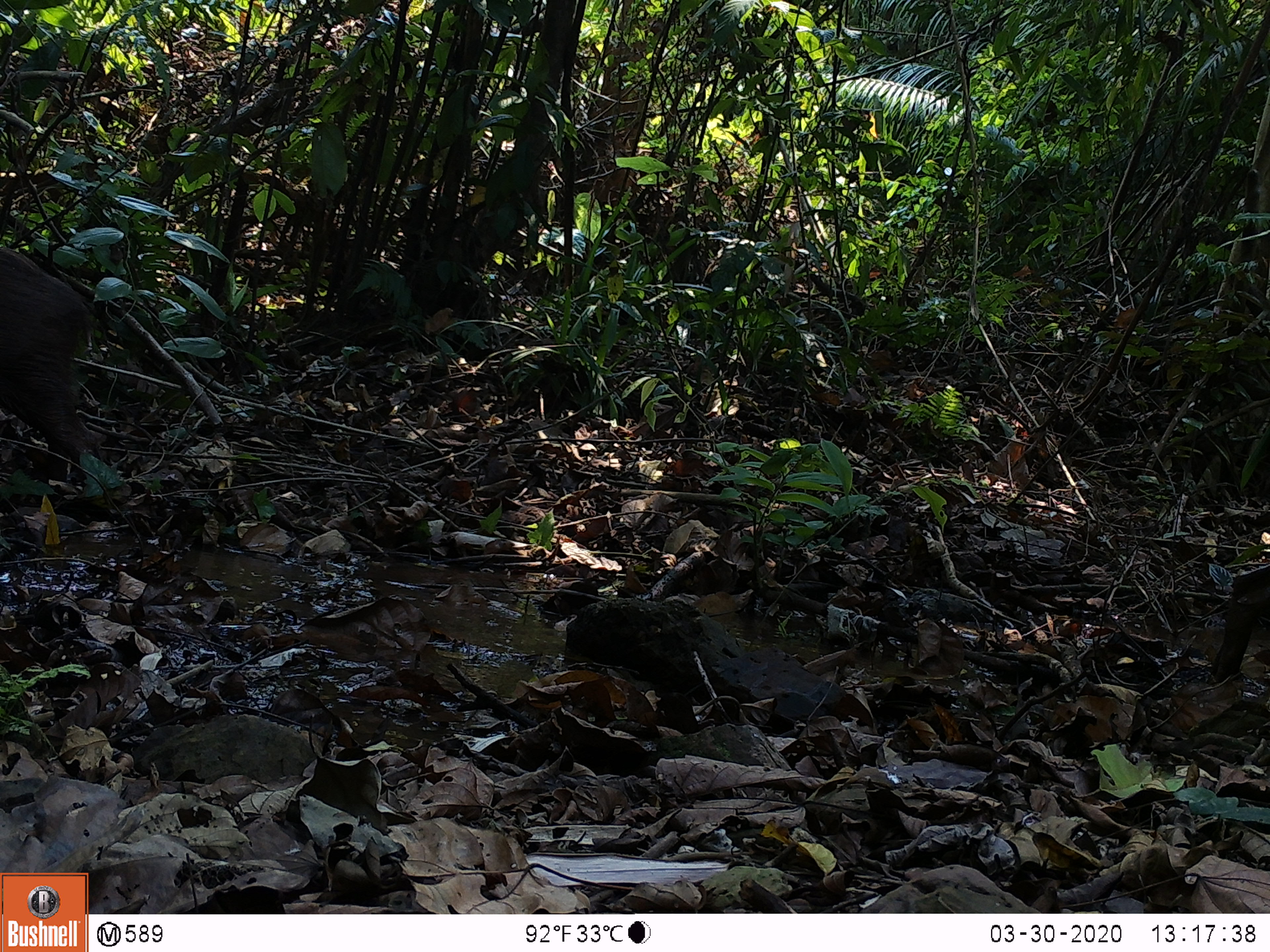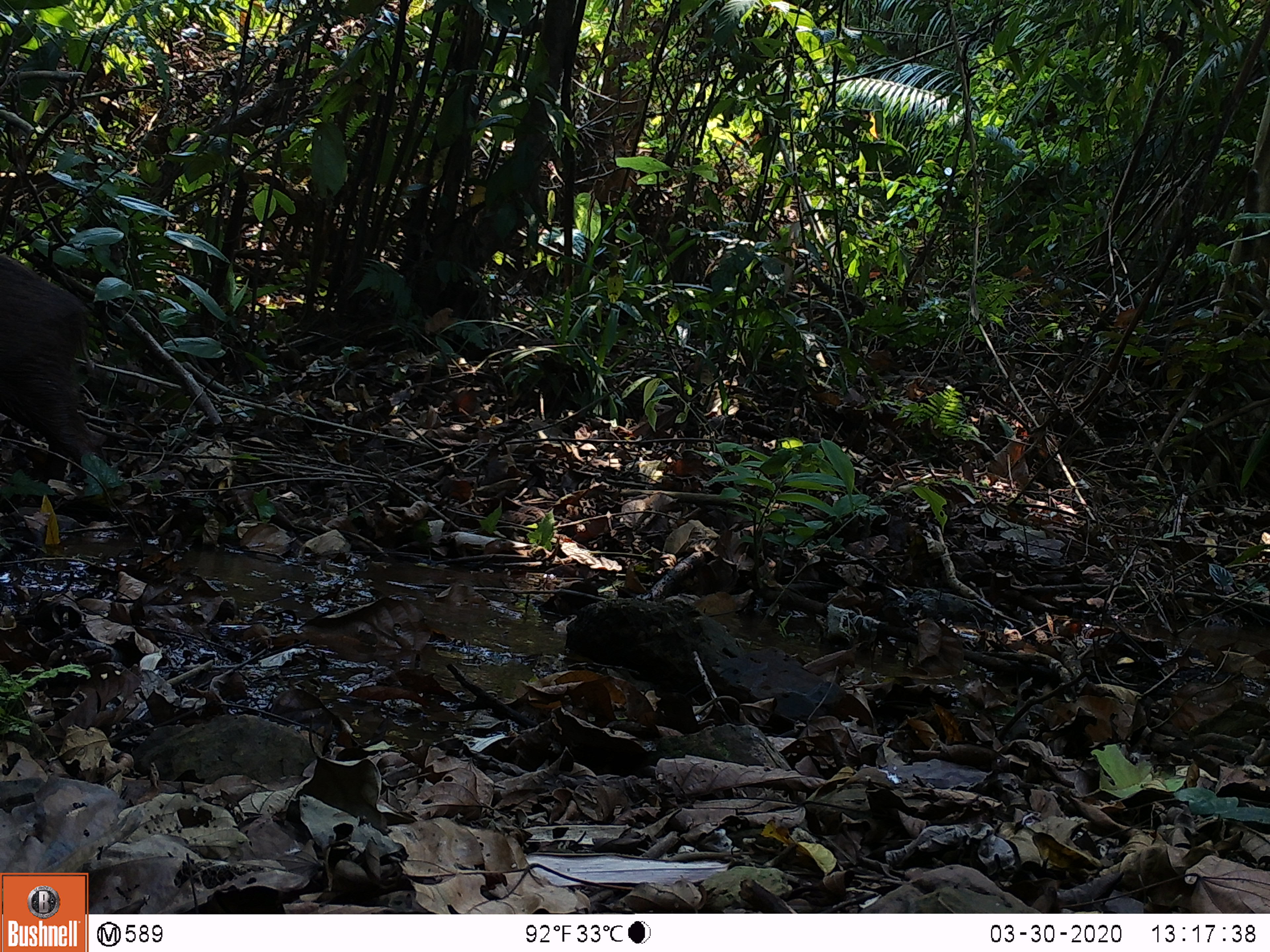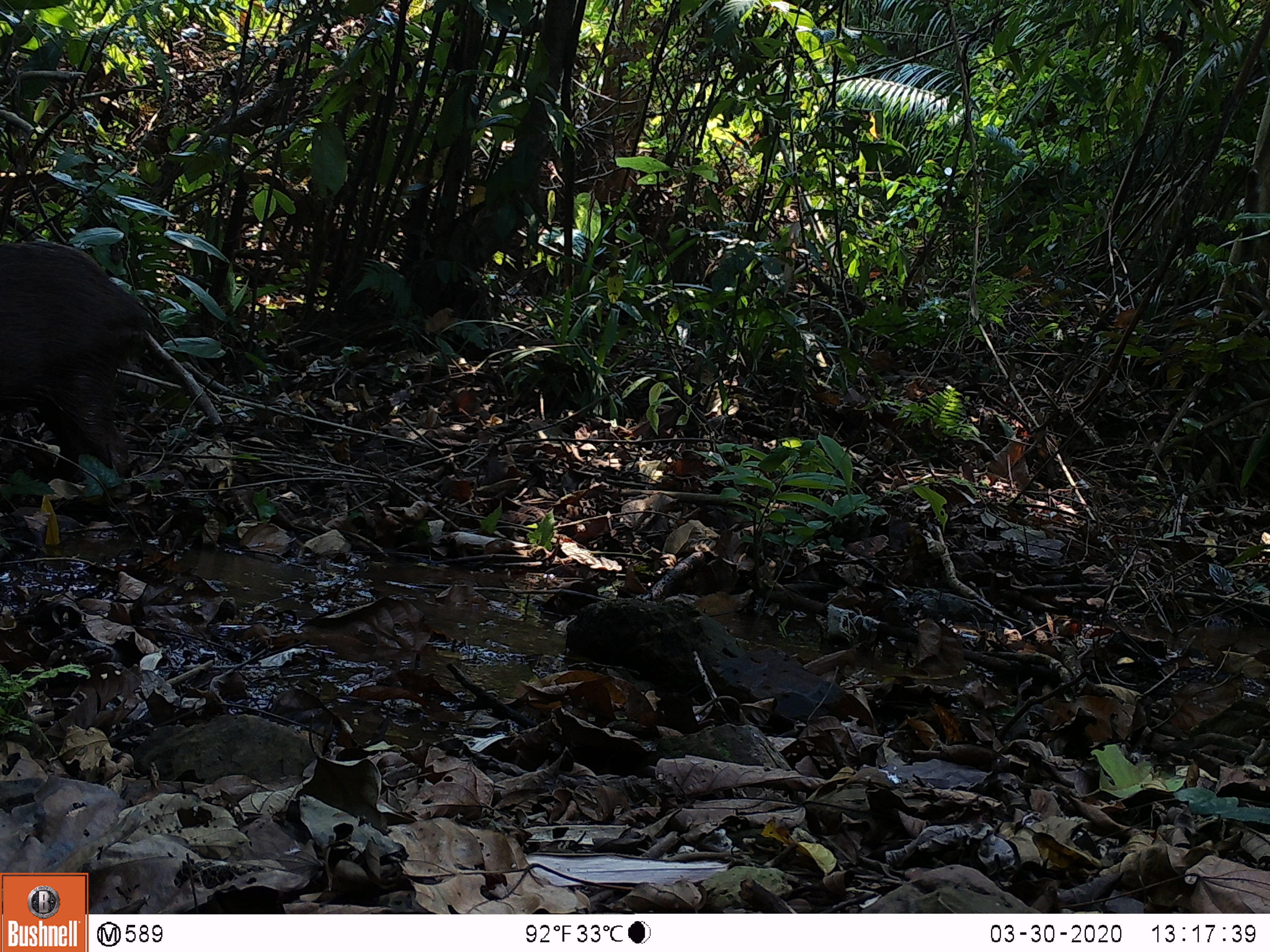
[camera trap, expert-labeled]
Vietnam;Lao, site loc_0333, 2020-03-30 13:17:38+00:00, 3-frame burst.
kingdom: Animalia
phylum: Chordata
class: Mammalia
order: Artiodactyla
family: Suidae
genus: Sus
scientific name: Sus scrofa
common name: eurasian wild pig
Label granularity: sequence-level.